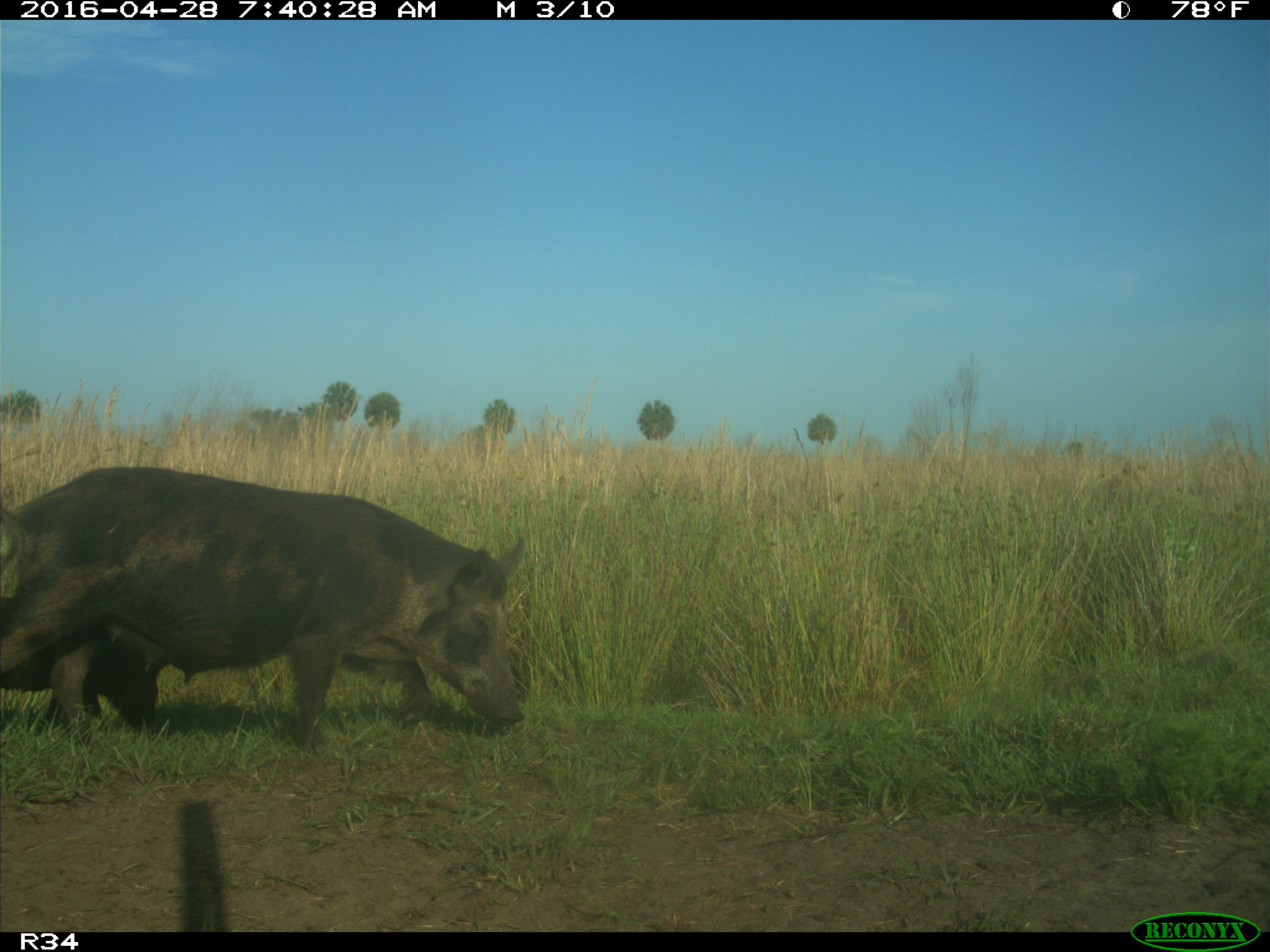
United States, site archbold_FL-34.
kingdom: Animalia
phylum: Chordata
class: Mammalia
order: Artiodactyla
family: Suidae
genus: Sus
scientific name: Sus scrofa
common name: wild boar